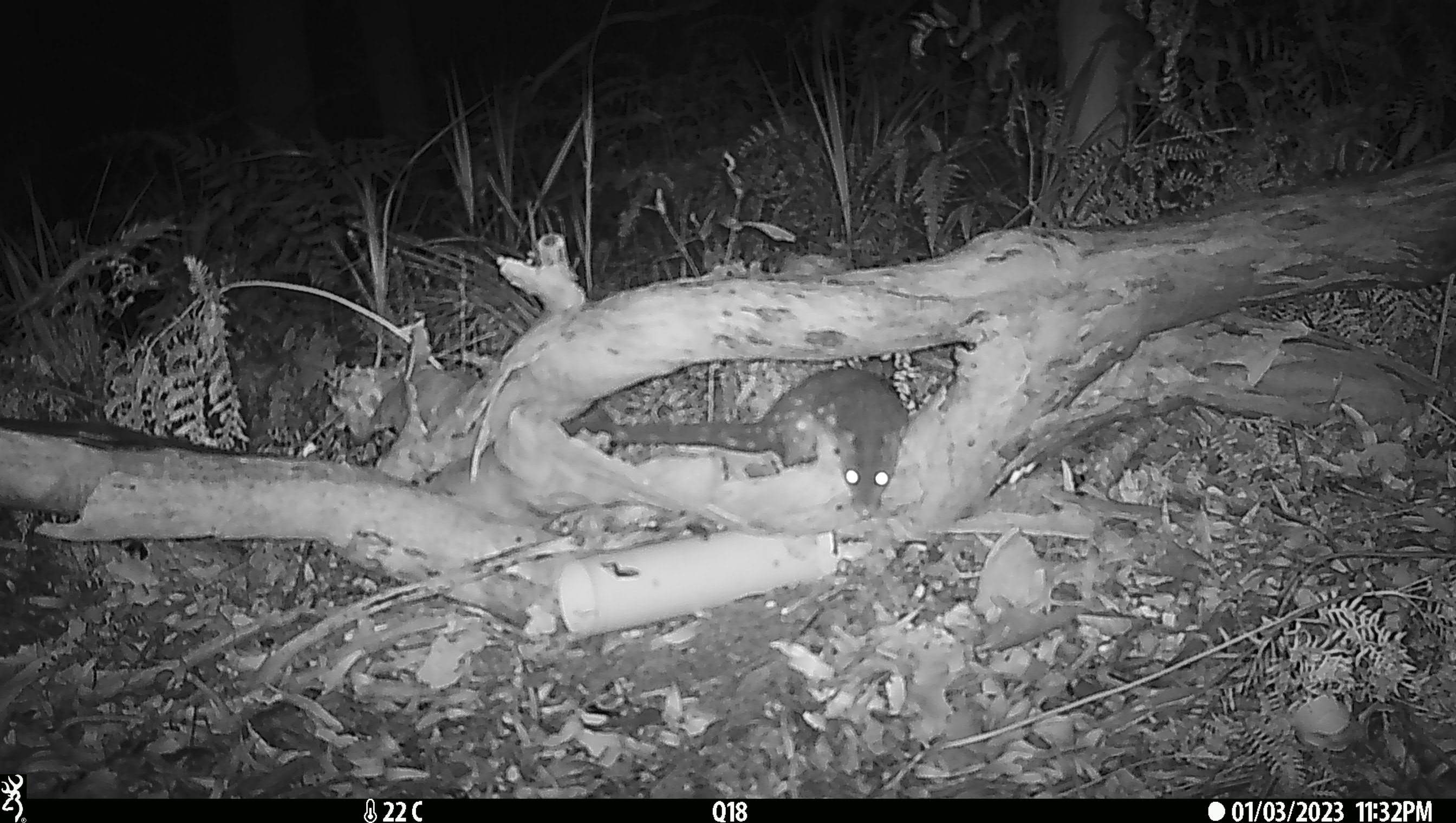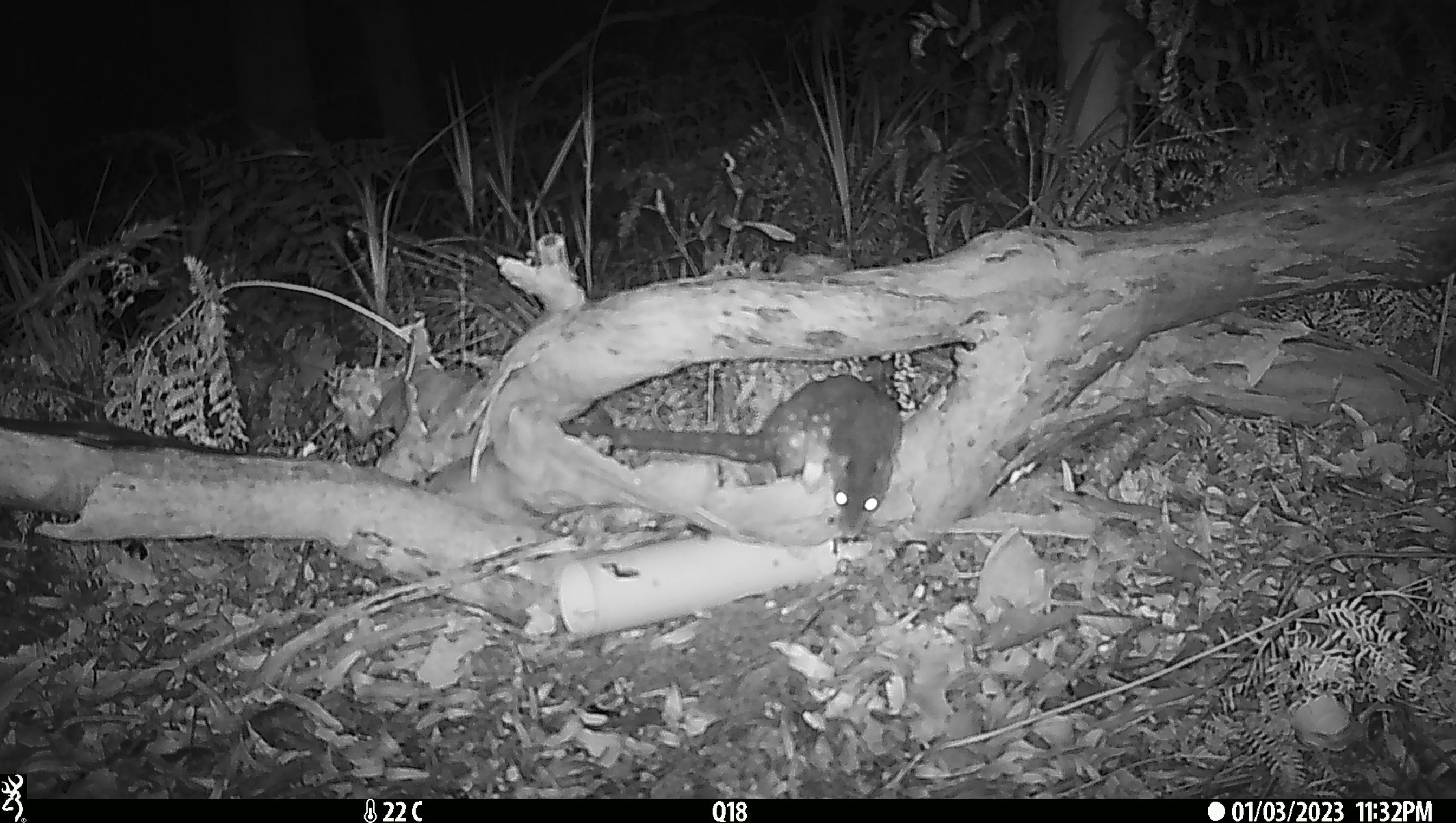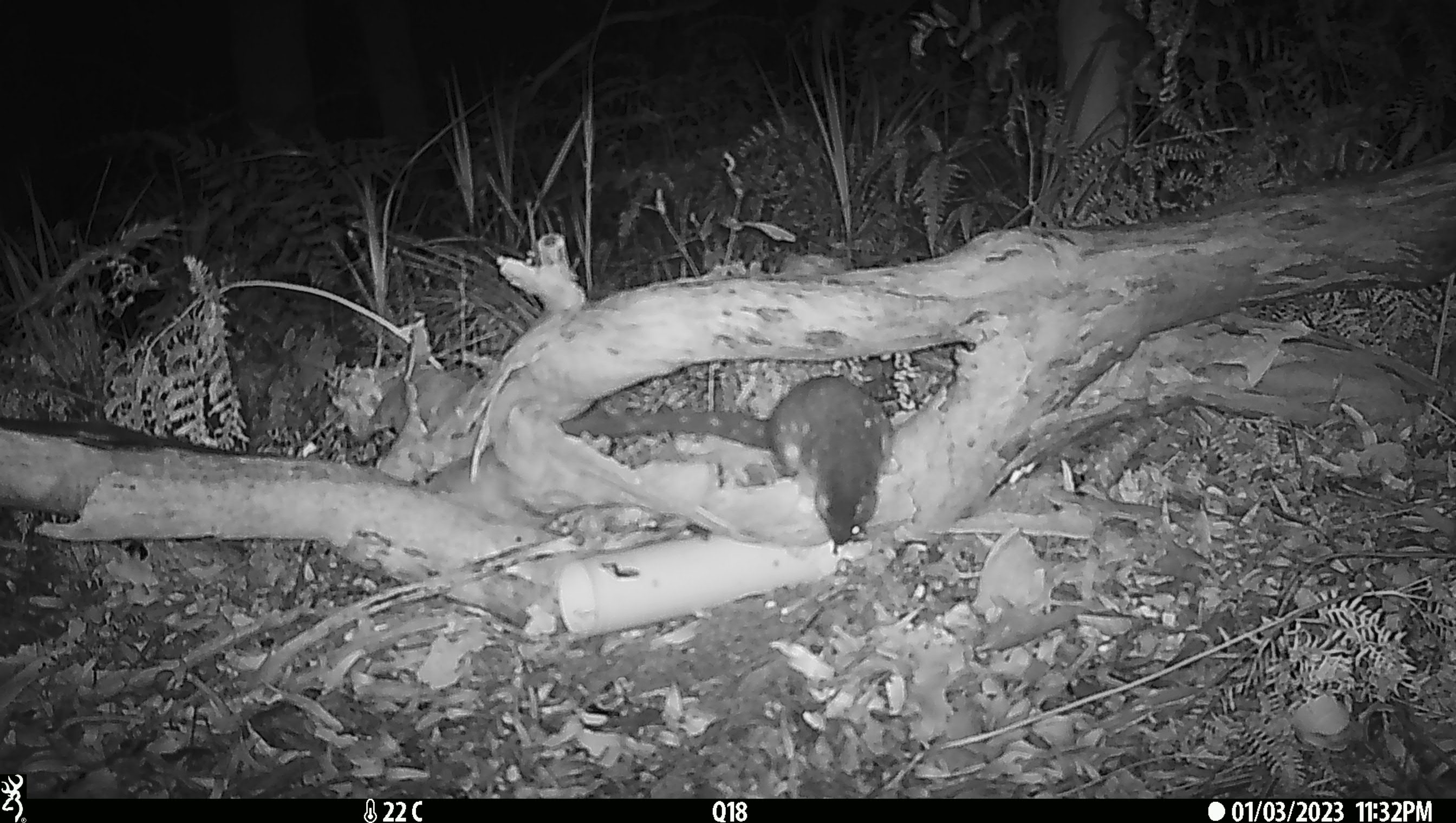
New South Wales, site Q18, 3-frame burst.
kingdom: Animalia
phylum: Chordata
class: Mammalia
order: Dasyuromorphia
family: Dasyuridae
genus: Dasyurus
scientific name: Dasyurus maculatus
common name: spotted-tailed quoll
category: quoll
Quoll (spotted-tailed quoll) (Dasyurus maculatus).